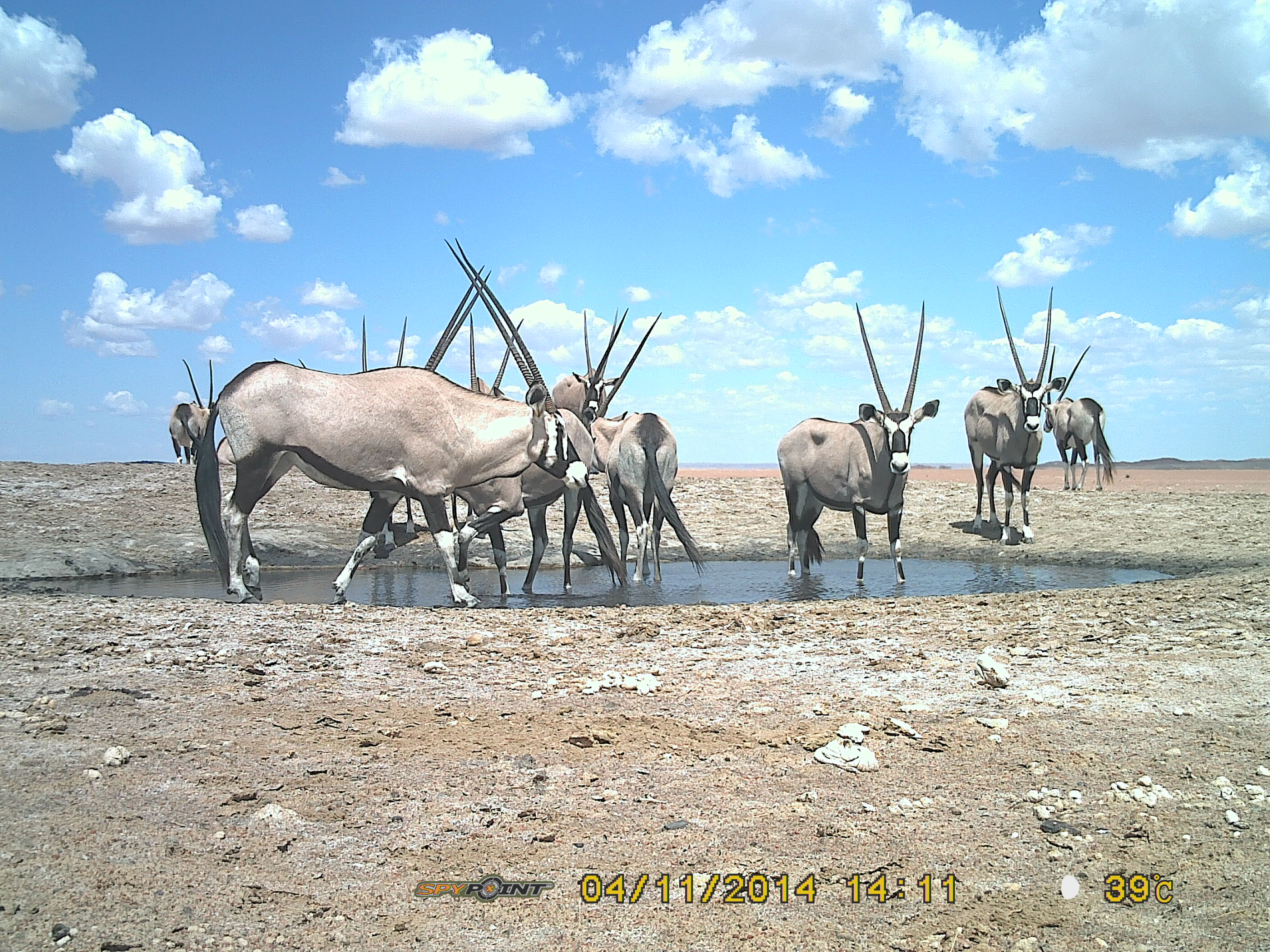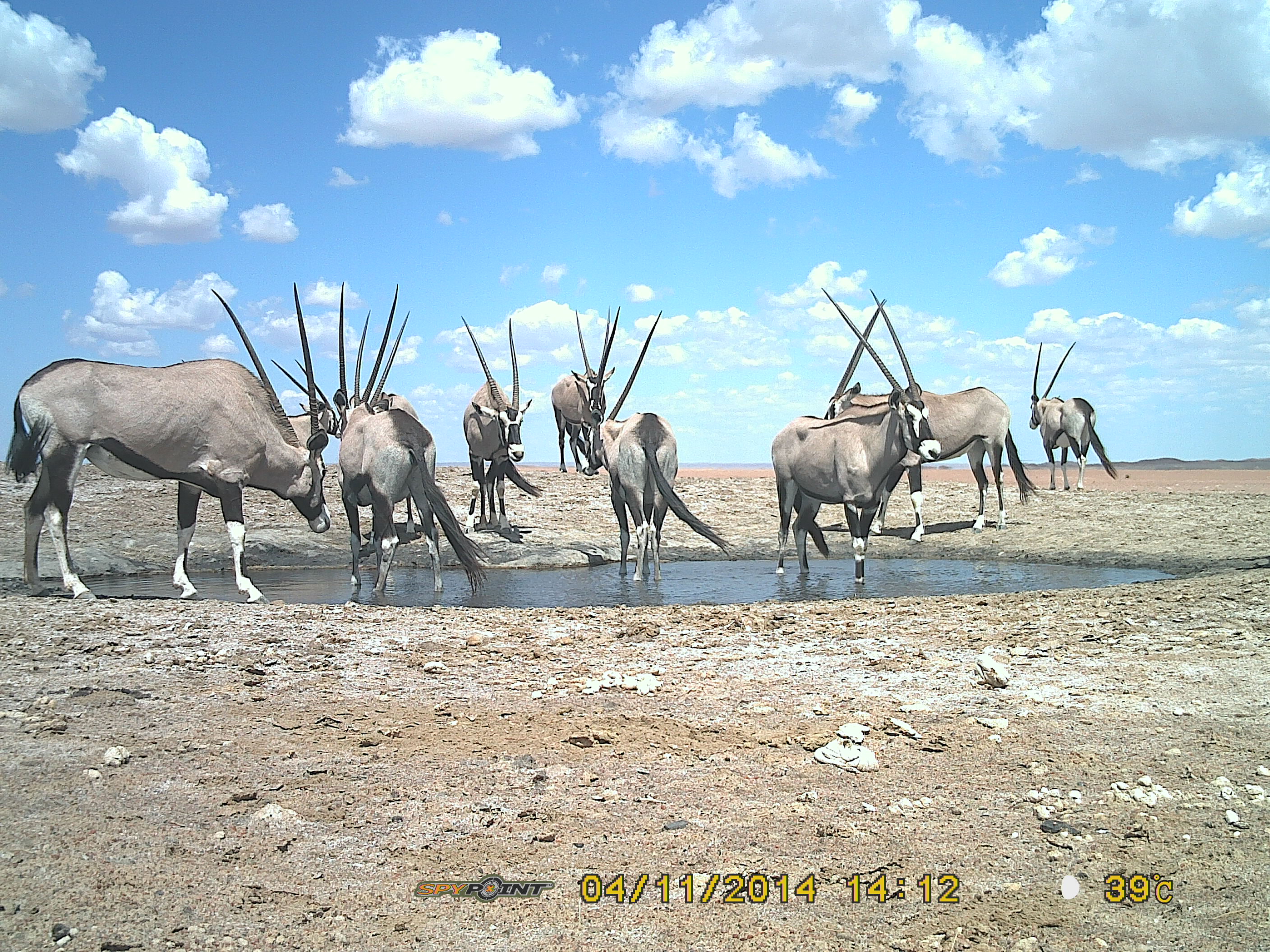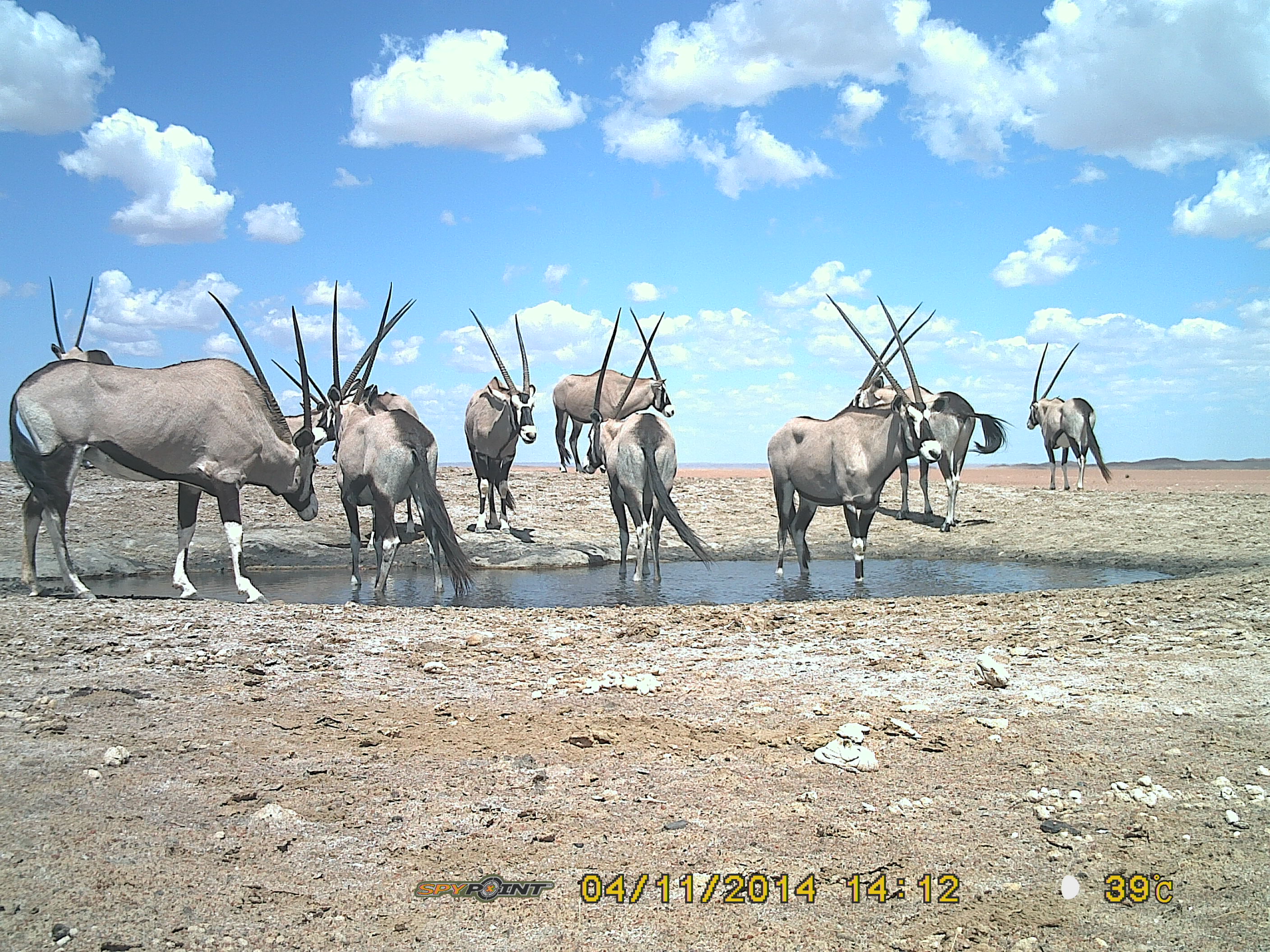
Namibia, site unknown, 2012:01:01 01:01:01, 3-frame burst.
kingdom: Animalia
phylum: Chordata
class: Mammalia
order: Artiodactyla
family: Bovidae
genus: Oryx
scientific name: Oryx gazella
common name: gemsbok